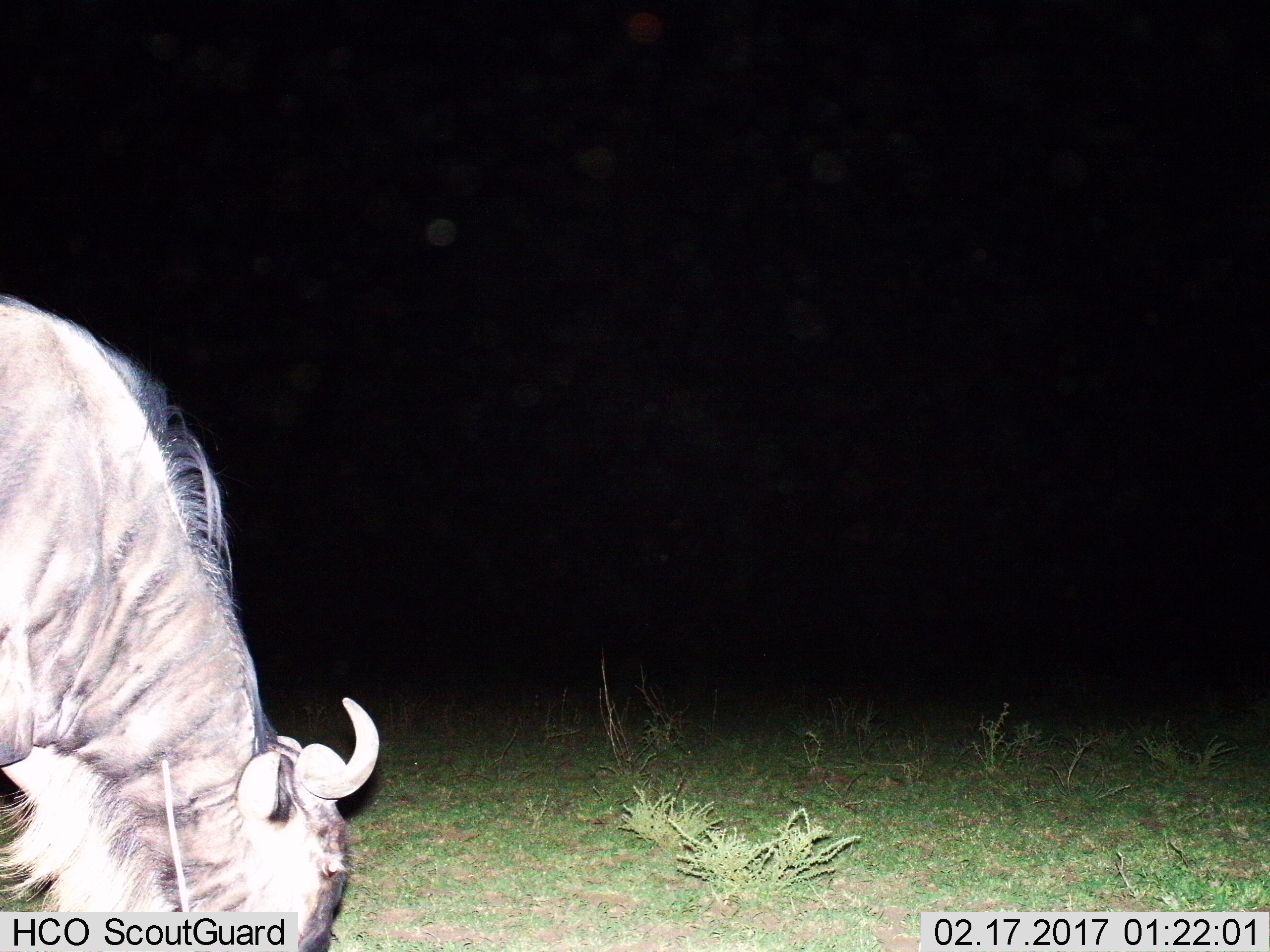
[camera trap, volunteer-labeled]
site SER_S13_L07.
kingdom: Animalia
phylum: Chordata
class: Mammalia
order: Artiodactyla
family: Bovidae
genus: Connochaetes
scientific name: Connochaetes taurinus taurinus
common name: blue wildebeest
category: wildebeestblue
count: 1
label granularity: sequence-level